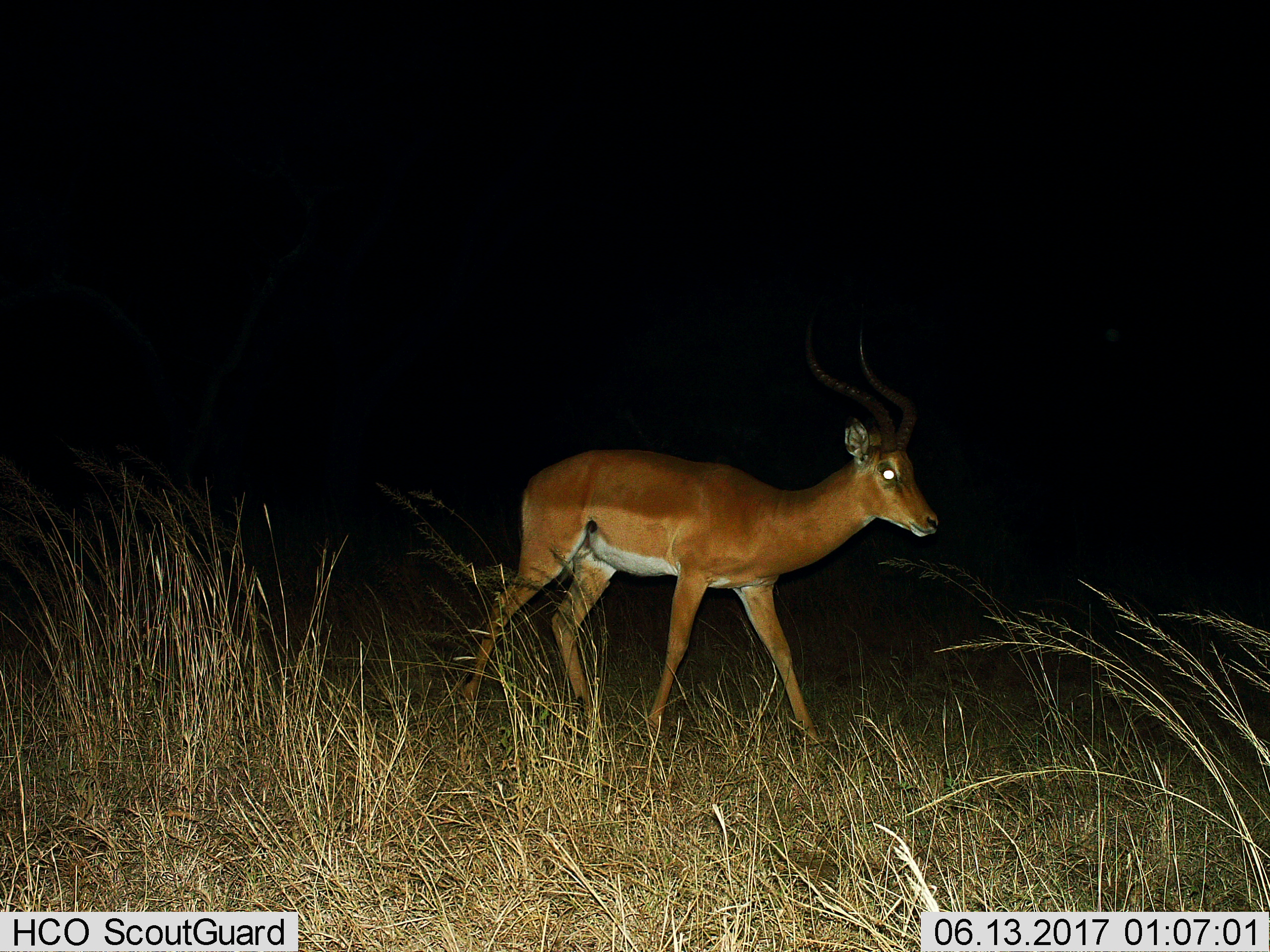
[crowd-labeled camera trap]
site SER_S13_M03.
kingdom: Animalia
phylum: Chordata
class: Mammalia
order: Artiodactyla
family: Bovidae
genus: Aepyceros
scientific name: Aepyceros melampus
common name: impala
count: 1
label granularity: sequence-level